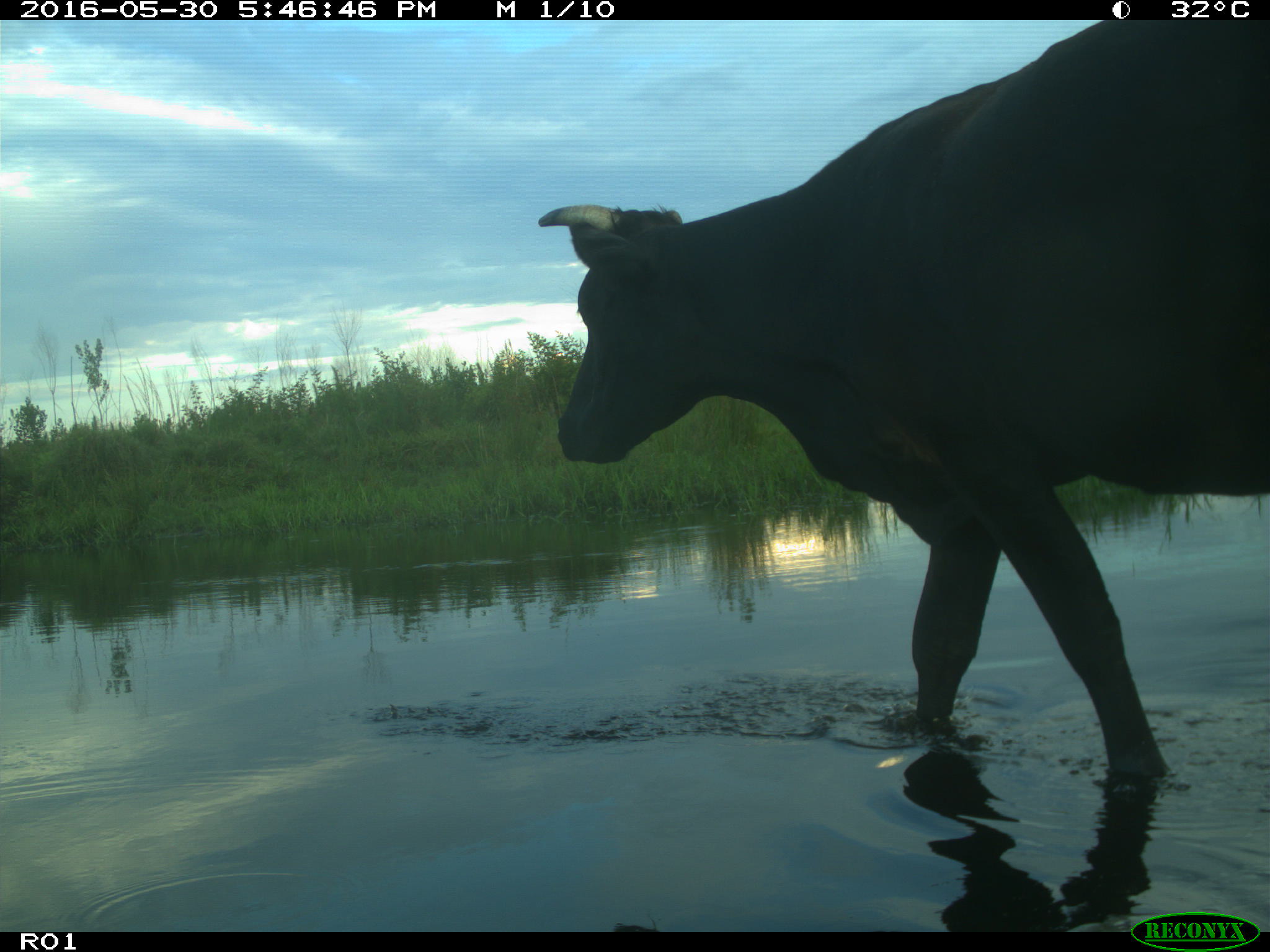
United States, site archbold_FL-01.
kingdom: Animalia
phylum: Chordata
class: Mammalia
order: Artiodactyla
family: Bovidae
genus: Bos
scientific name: Bos taurus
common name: domestic cow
Bos taurus (domestic cow).